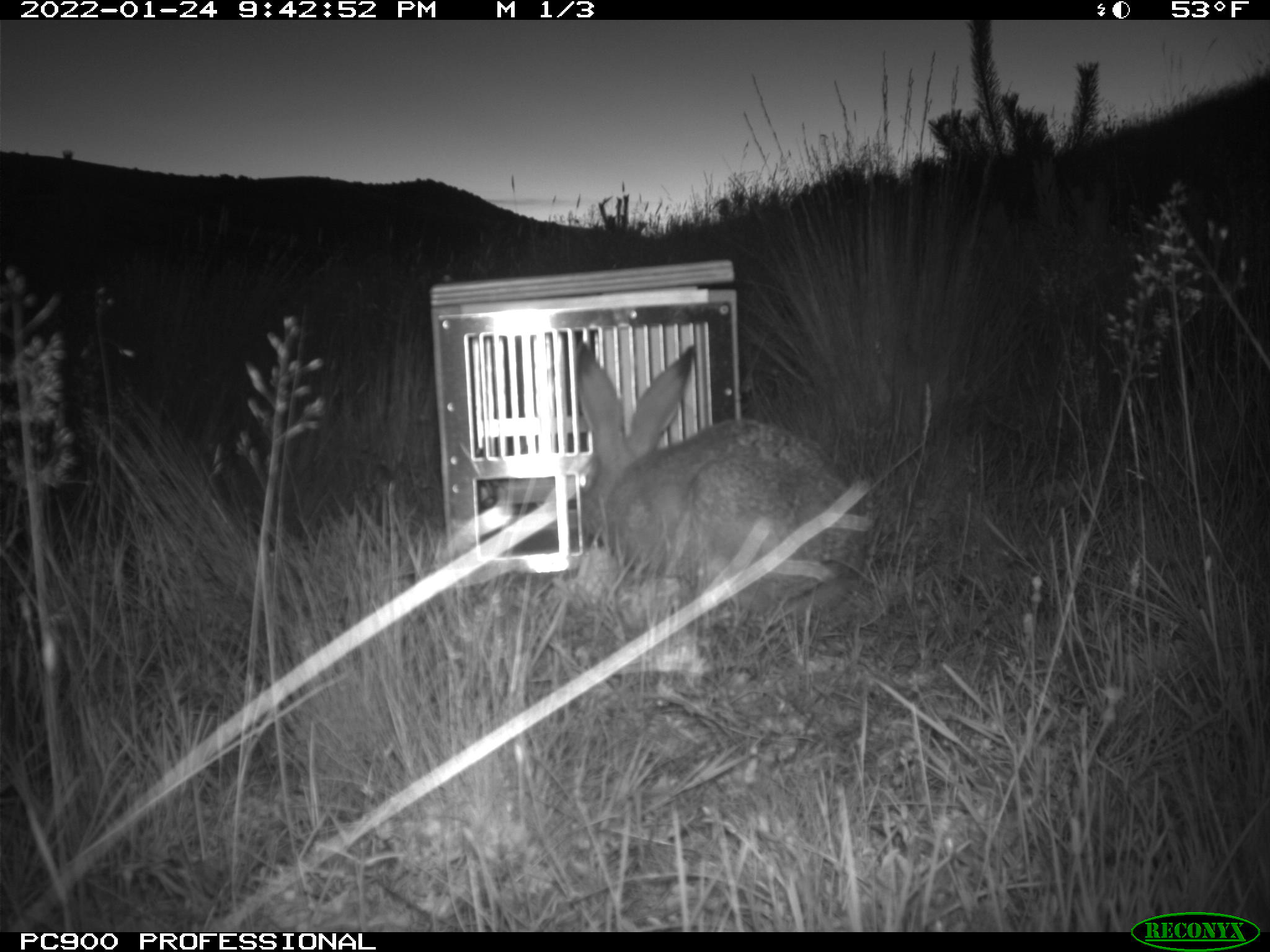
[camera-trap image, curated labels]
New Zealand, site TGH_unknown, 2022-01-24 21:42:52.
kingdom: Animalia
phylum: Chordata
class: Mammalia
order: Lagomorpha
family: Leporidae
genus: Lepus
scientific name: Lepus europaeus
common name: brown hare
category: hare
Hare (brown hare) (Lepus europaeus).